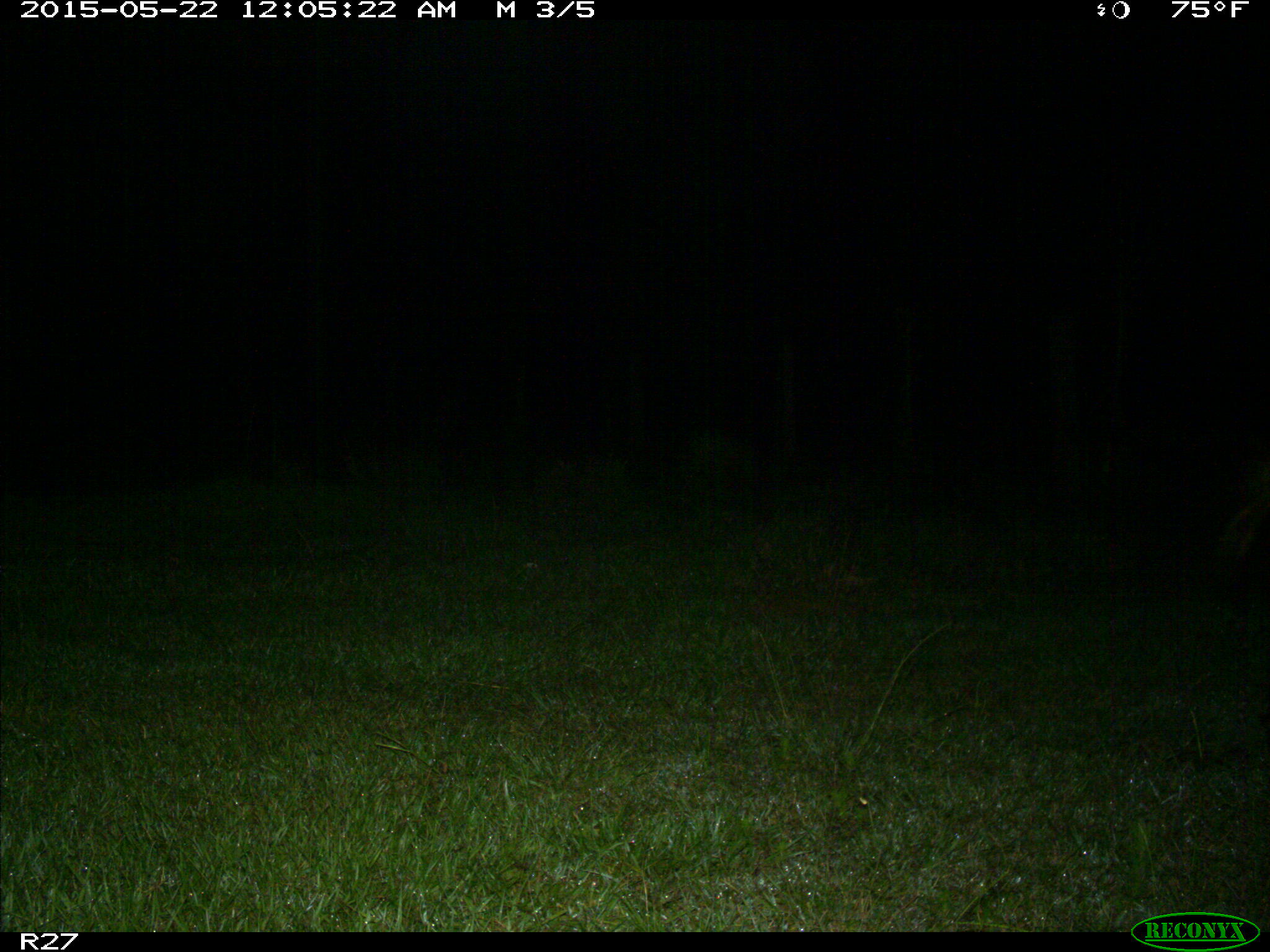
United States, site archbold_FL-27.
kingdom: Animalia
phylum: Chordata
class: Mammalia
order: Artiodactyla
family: Suidae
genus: Sus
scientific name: Sus scrofa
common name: wild boar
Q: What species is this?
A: Sus scrofa (wild boar).